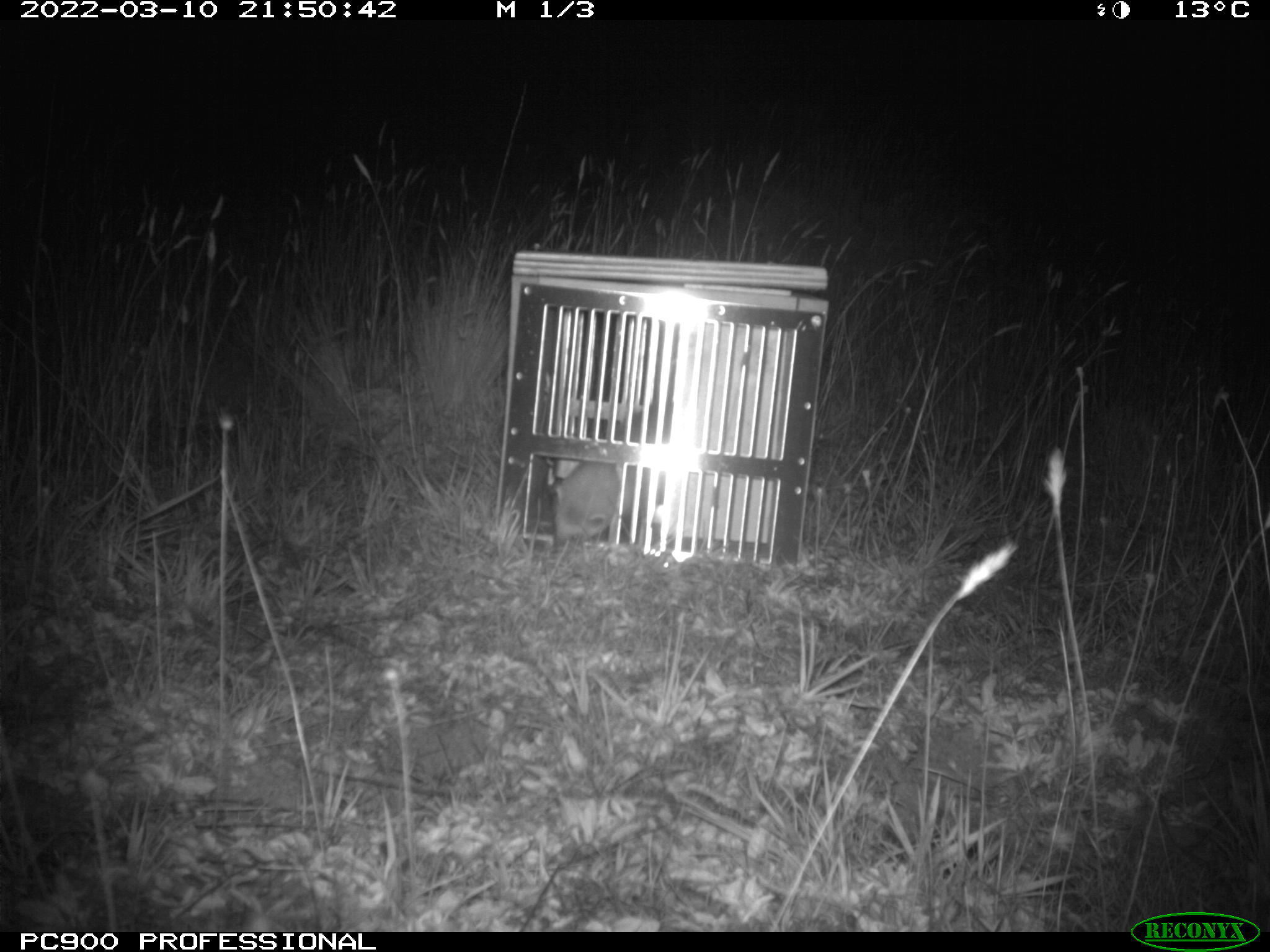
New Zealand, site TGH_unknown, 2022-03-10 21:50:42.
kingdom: Animalia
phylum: Chordata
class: Mammalia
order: Carnivora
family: Mustelidae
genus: Mustela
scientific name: Mustela furo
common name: ferret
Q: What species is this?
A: Ferret (Mustela furo).